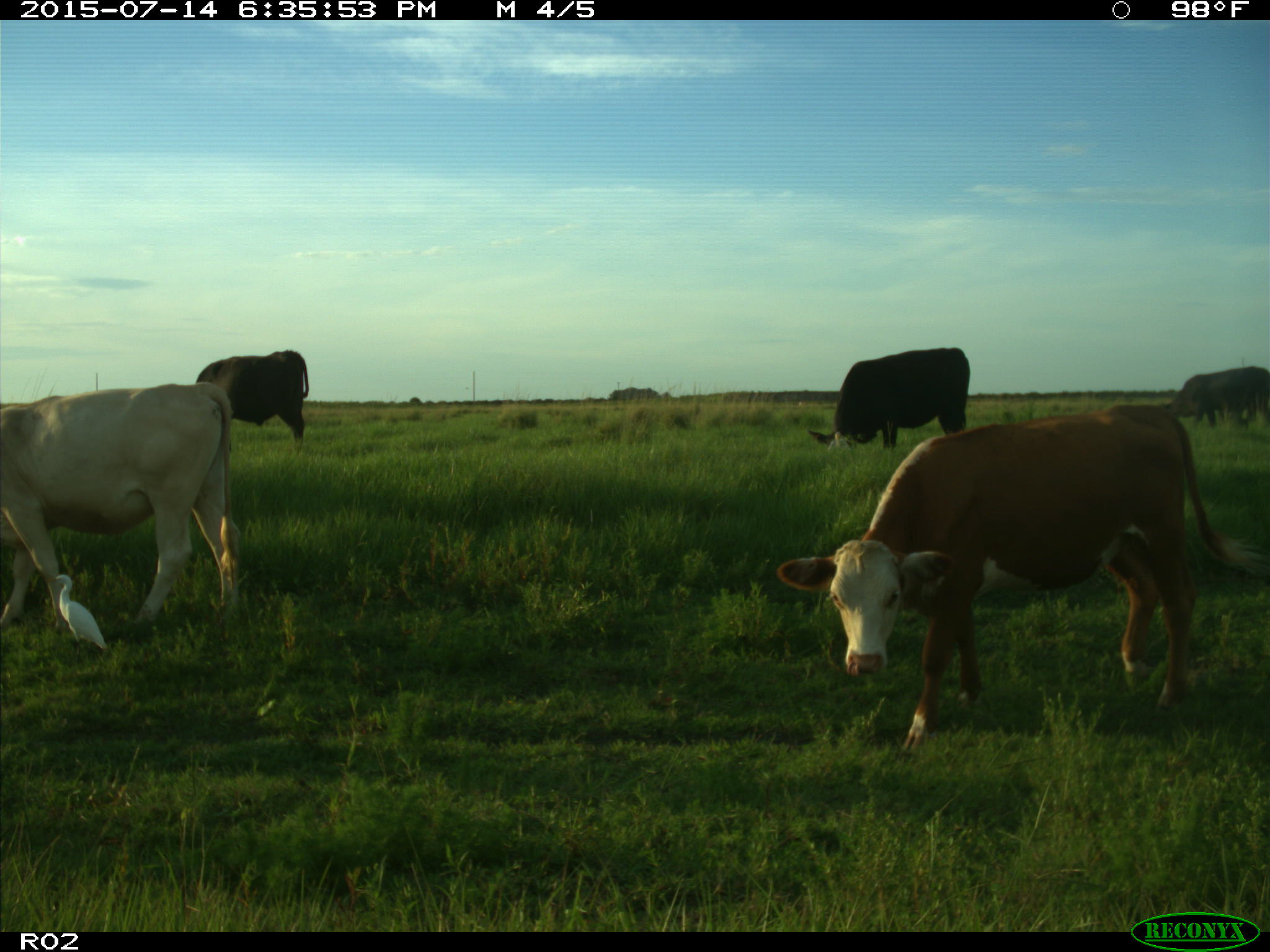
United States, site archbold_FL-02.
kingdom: Animalia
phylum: Chordata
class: Mammalia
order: Artiodactyla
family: Bovidae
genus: Bos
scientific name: Bos taurus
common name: domestic cow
Bos taurus (domestic cow).